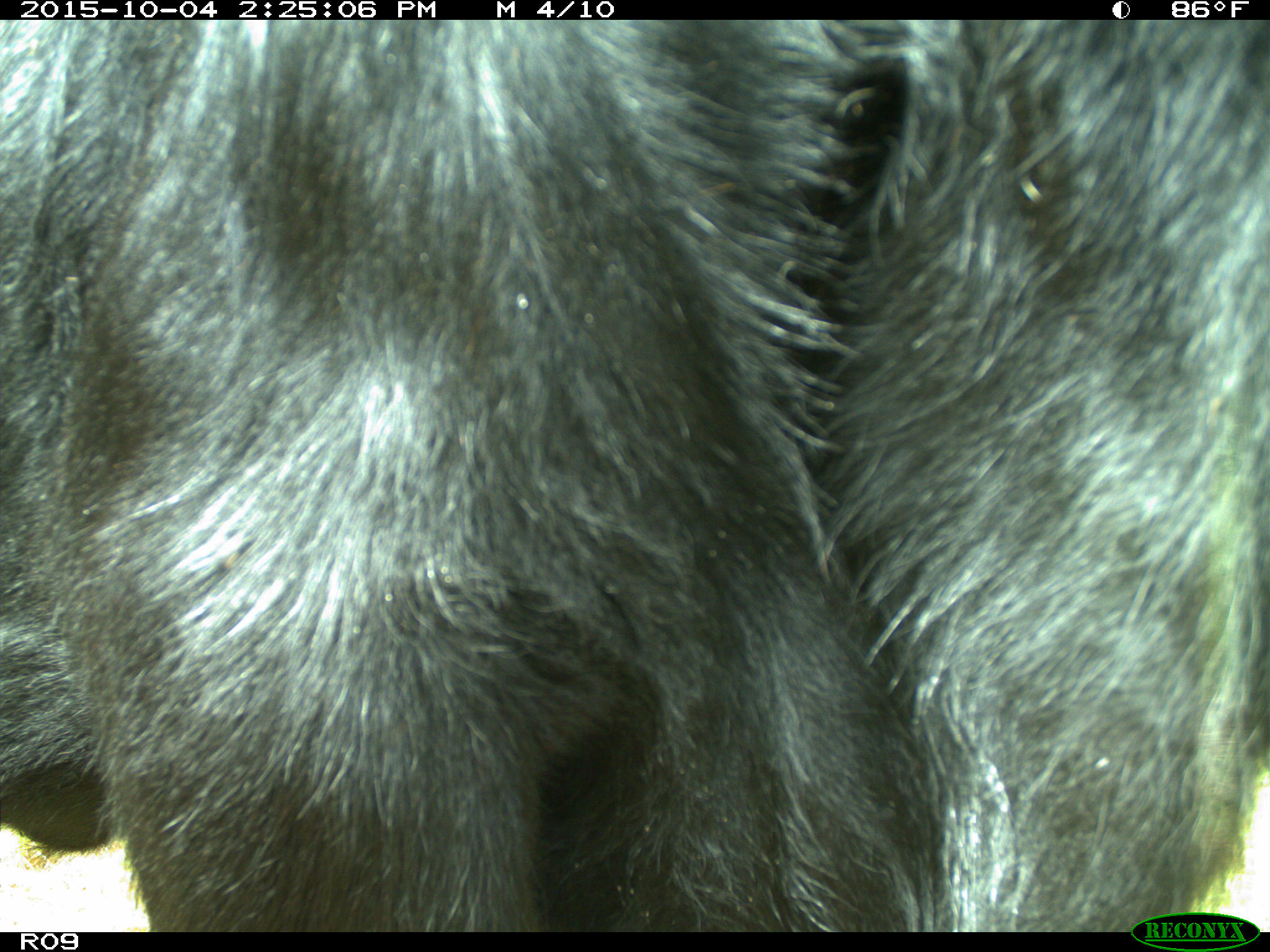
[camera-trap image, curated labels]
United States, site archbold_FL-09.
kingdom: Animalia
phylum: Chordata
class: Mammalia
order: Artiodactyla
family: Bovidae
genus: Bos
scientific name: Bos taurus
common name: domestic cow